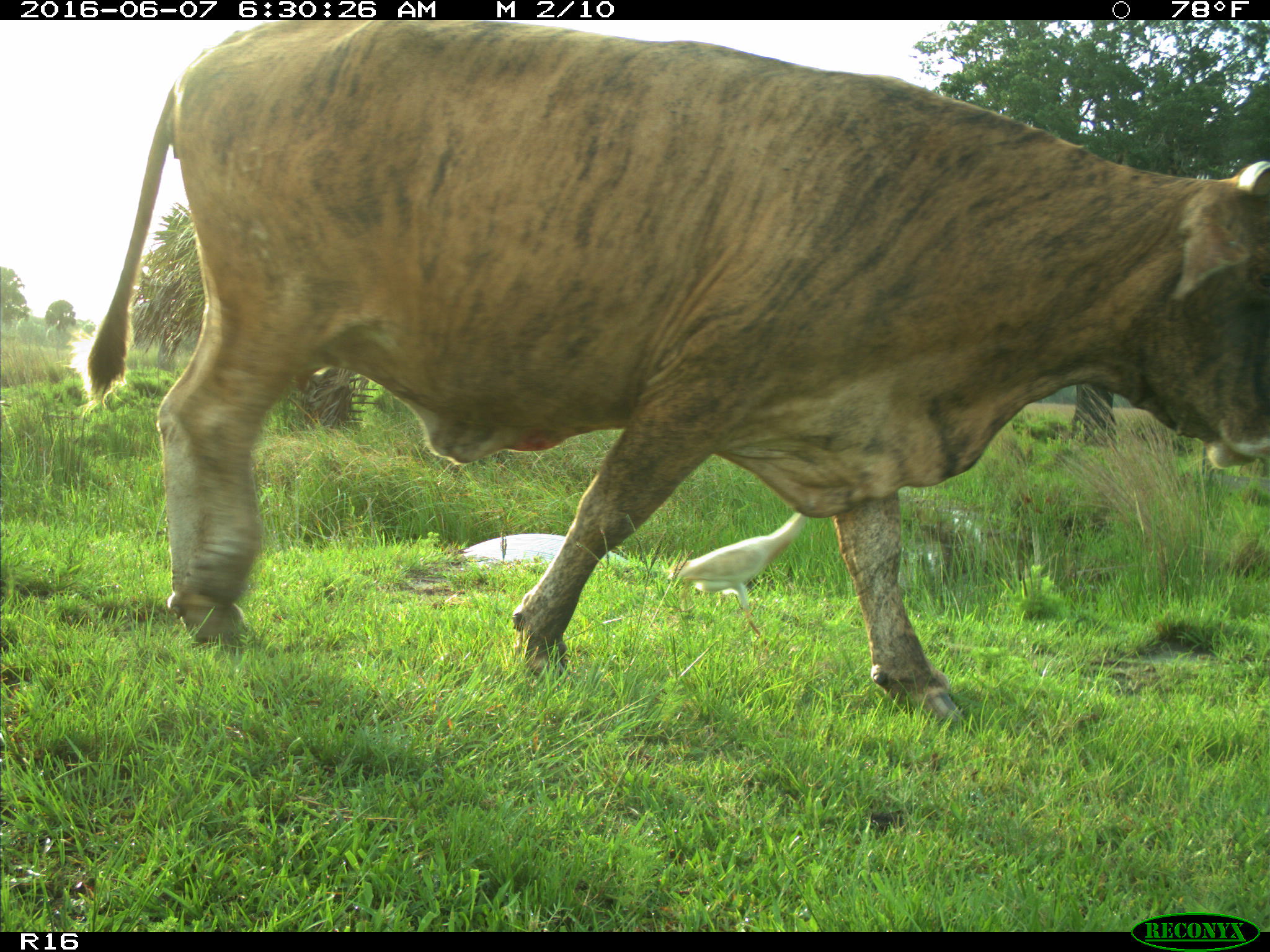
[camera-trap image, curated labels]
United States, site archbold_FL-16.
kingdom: Animalia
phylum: Chordata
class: Mammalia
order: Artiodactyla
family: Bovidae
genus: Bos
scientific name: Bos taurus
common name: domestic cow